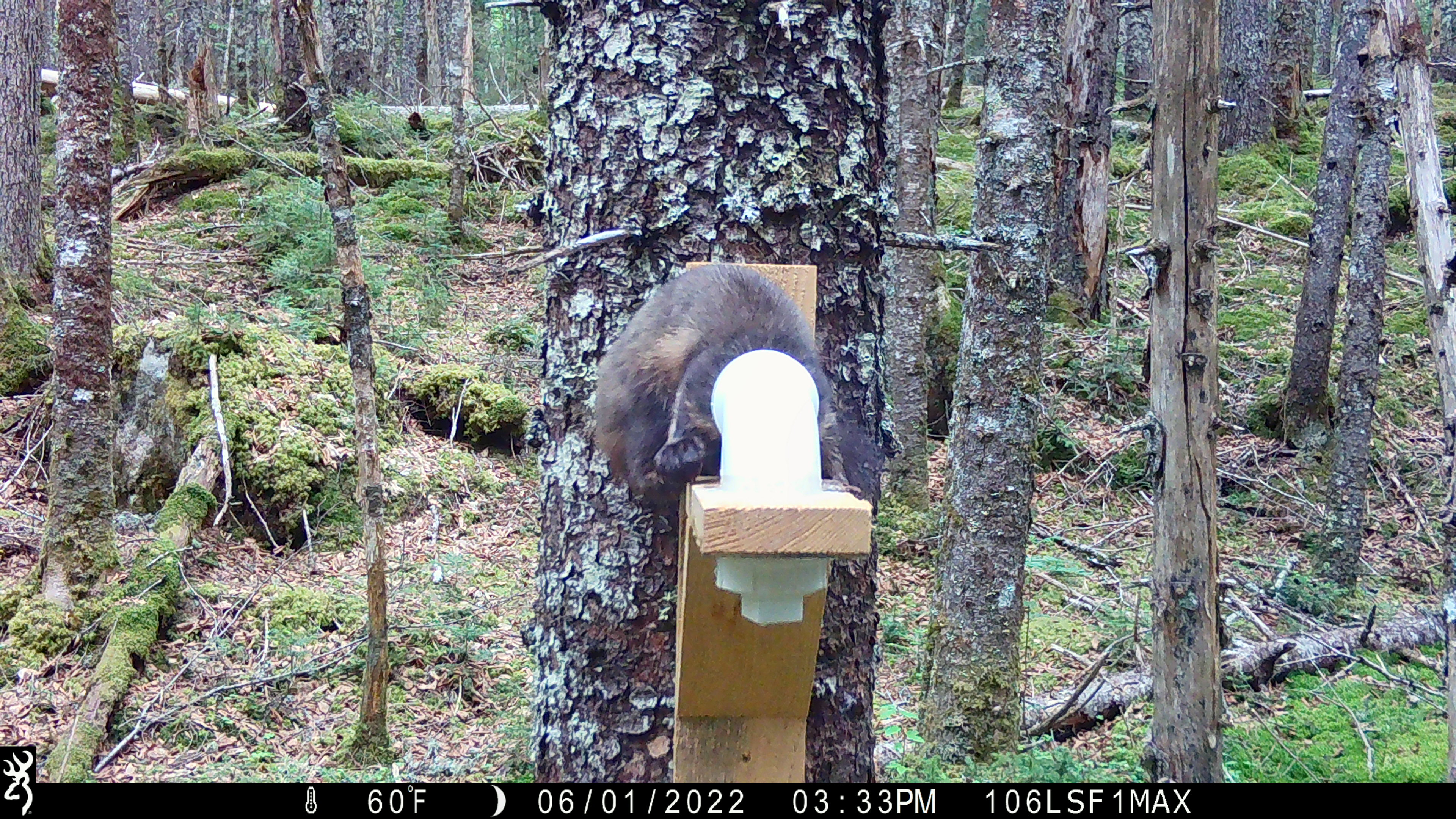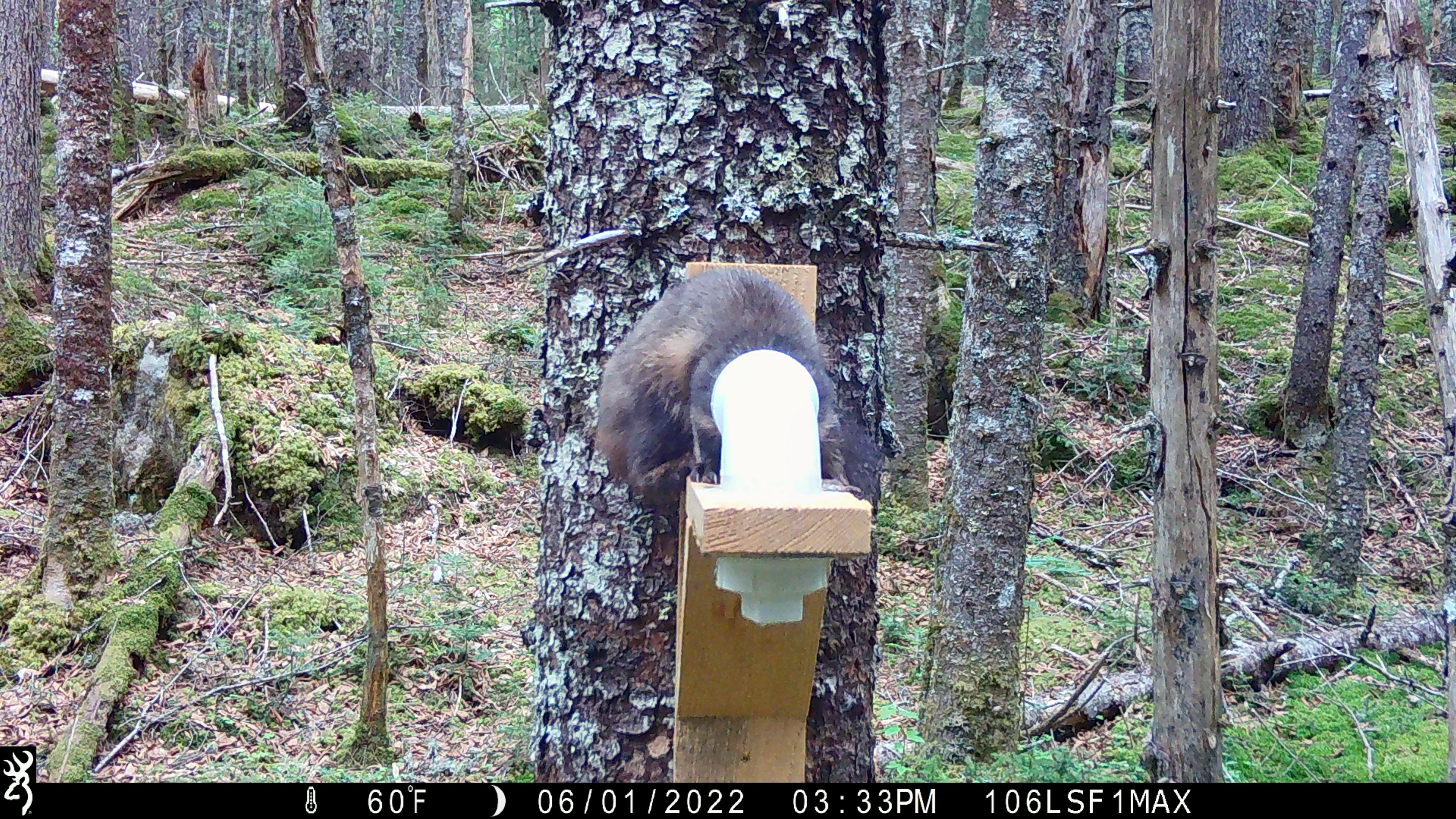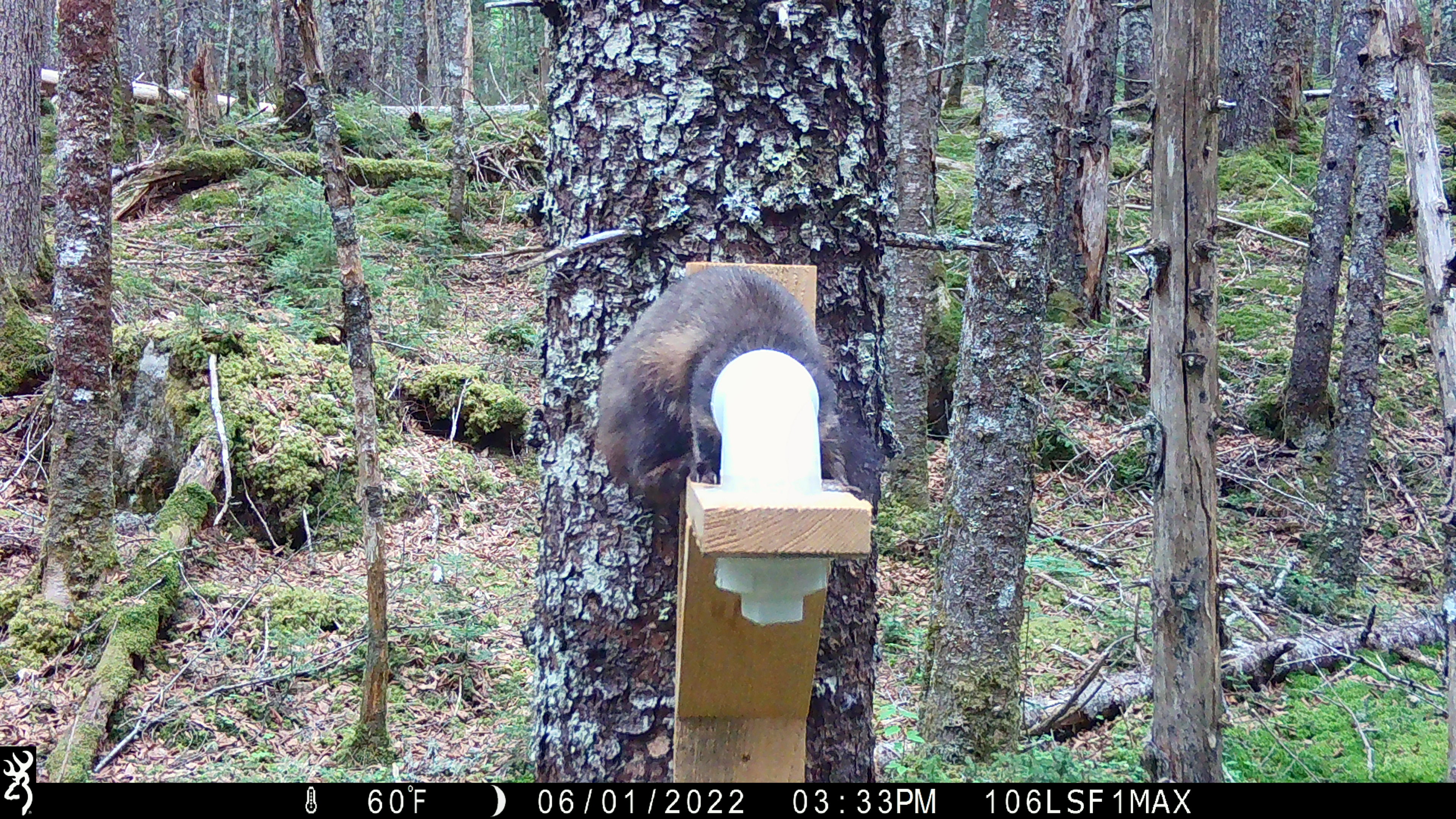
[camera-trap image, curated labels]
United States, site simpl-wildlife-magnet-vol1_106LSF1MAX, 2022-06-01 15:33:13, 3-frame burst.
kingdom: Animalia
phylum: Chordata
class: Mammalia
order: Carnivora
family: Mustelidae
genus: Martes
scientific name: Martes americana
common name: american marten